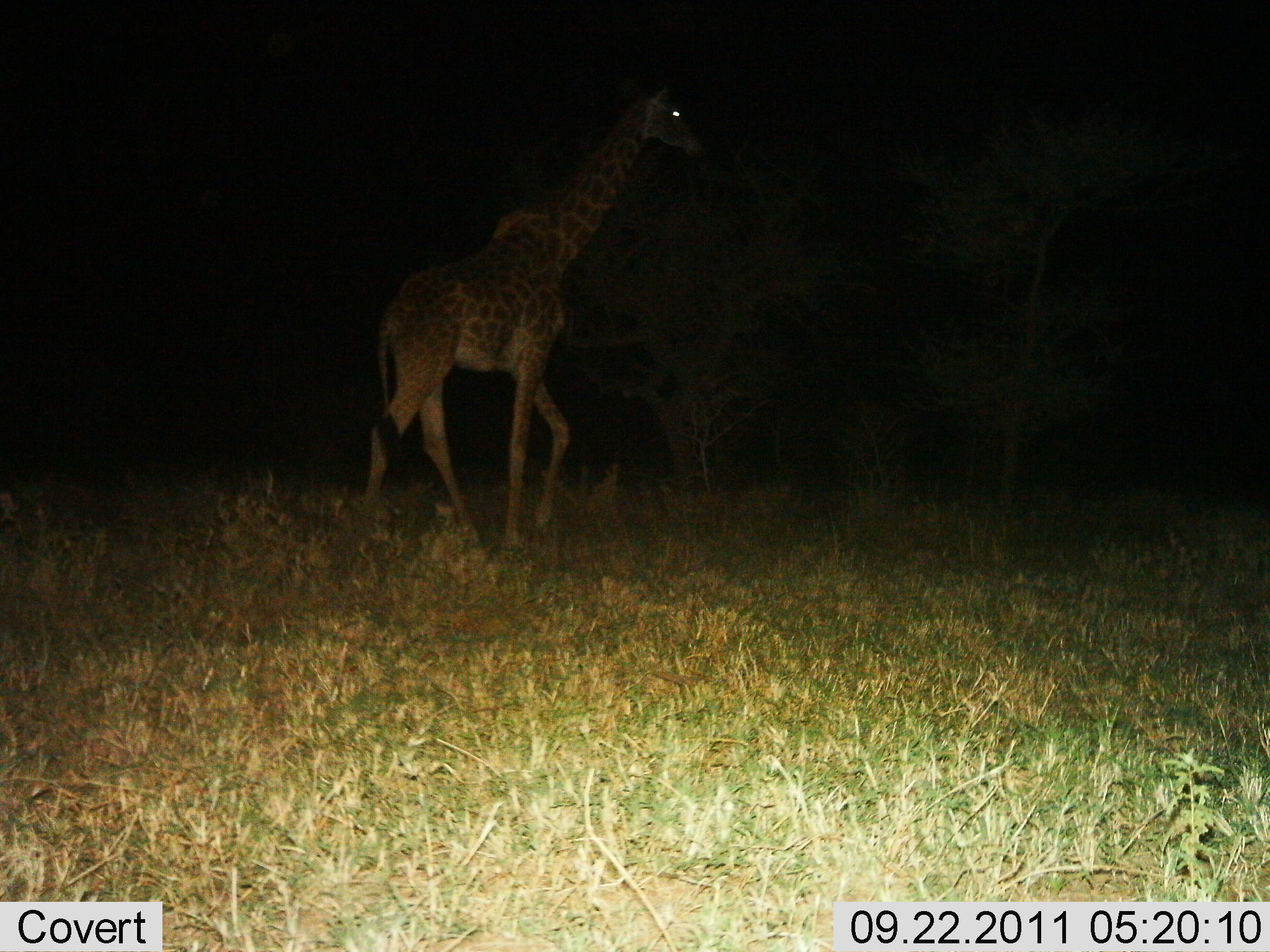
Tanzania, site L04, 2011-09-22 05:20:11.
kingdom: Animalia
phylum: Chordata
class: Mammalia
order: Artiodactyla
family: Giraffidae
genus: Giraffa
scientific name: Giraffa camelopardalis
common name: giraffe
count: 1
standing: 31%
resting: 0%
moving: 75%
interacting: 0%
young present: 0%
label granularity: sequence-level